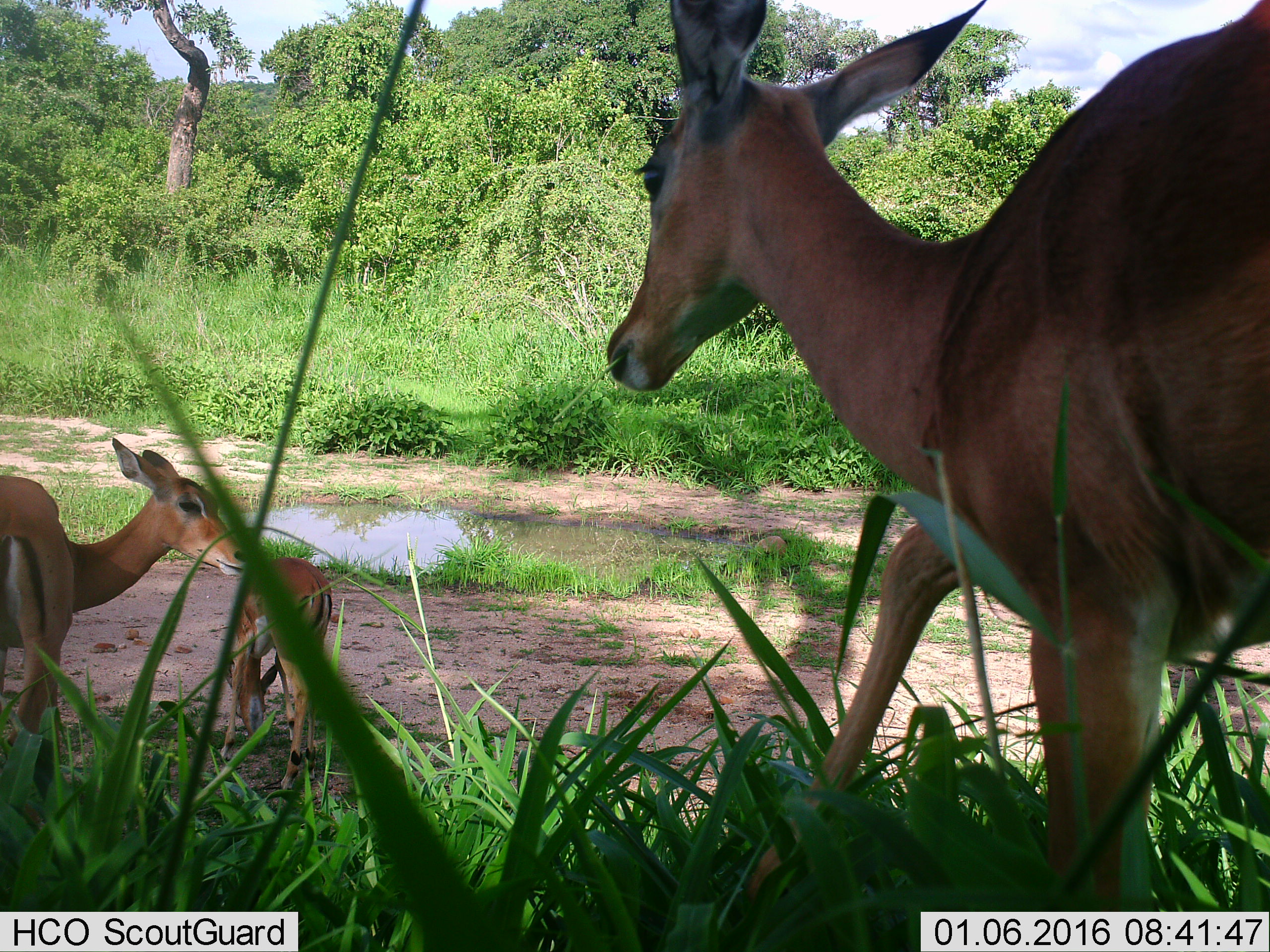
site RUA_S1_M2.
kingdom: Animalia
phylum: Chordata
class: Mammalia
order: Artiodactyla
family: Bovidae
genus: Aepyceros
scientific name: Aepyceros melampus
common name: impala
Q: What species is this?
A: Impala (Aepyceros melampus).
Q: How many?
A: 4.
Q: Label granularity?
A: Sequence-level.